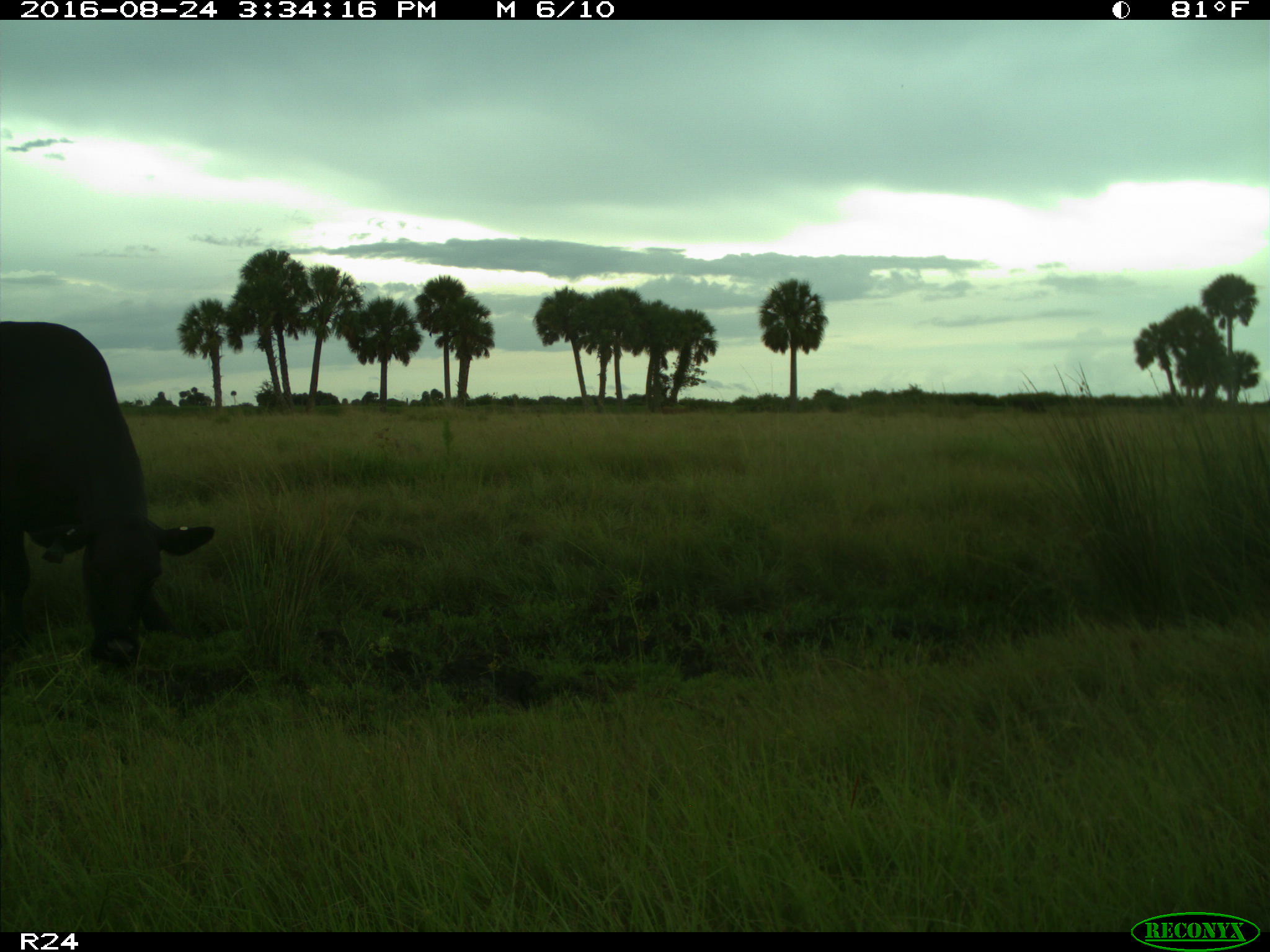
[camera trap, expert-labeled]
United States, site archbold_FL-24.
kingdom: Animalia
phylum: Chordata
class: Mammalia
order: Artiodactyla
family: Bovidae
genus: Bos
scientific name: Bos taurus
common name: domestic cow